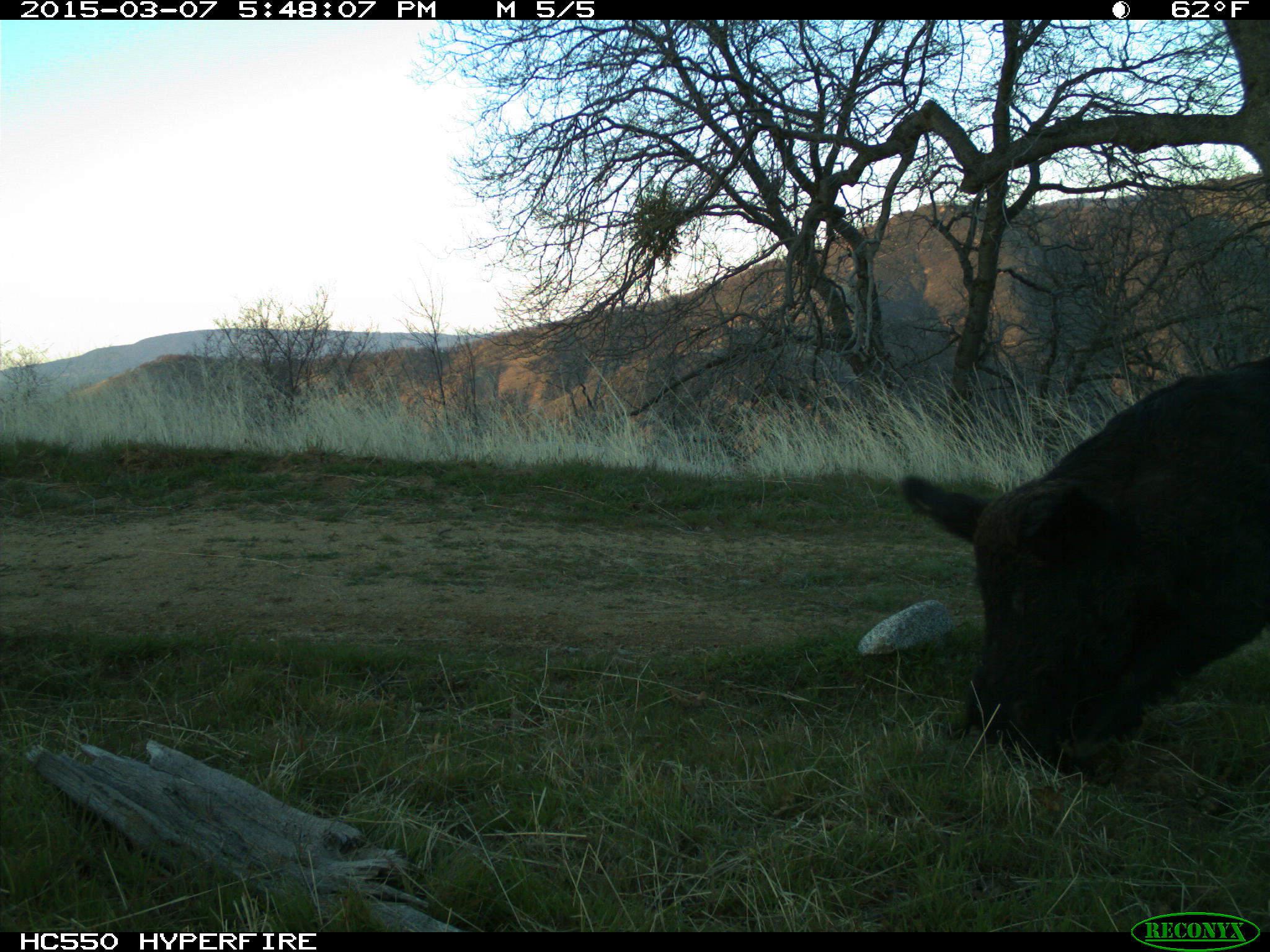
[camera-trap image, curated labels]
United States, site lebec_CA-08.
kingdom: Animalia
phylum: Chordata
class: Mammalia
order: Artiodactyla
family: Suidae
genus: Sus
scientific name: Sus scrofa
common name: wild boar